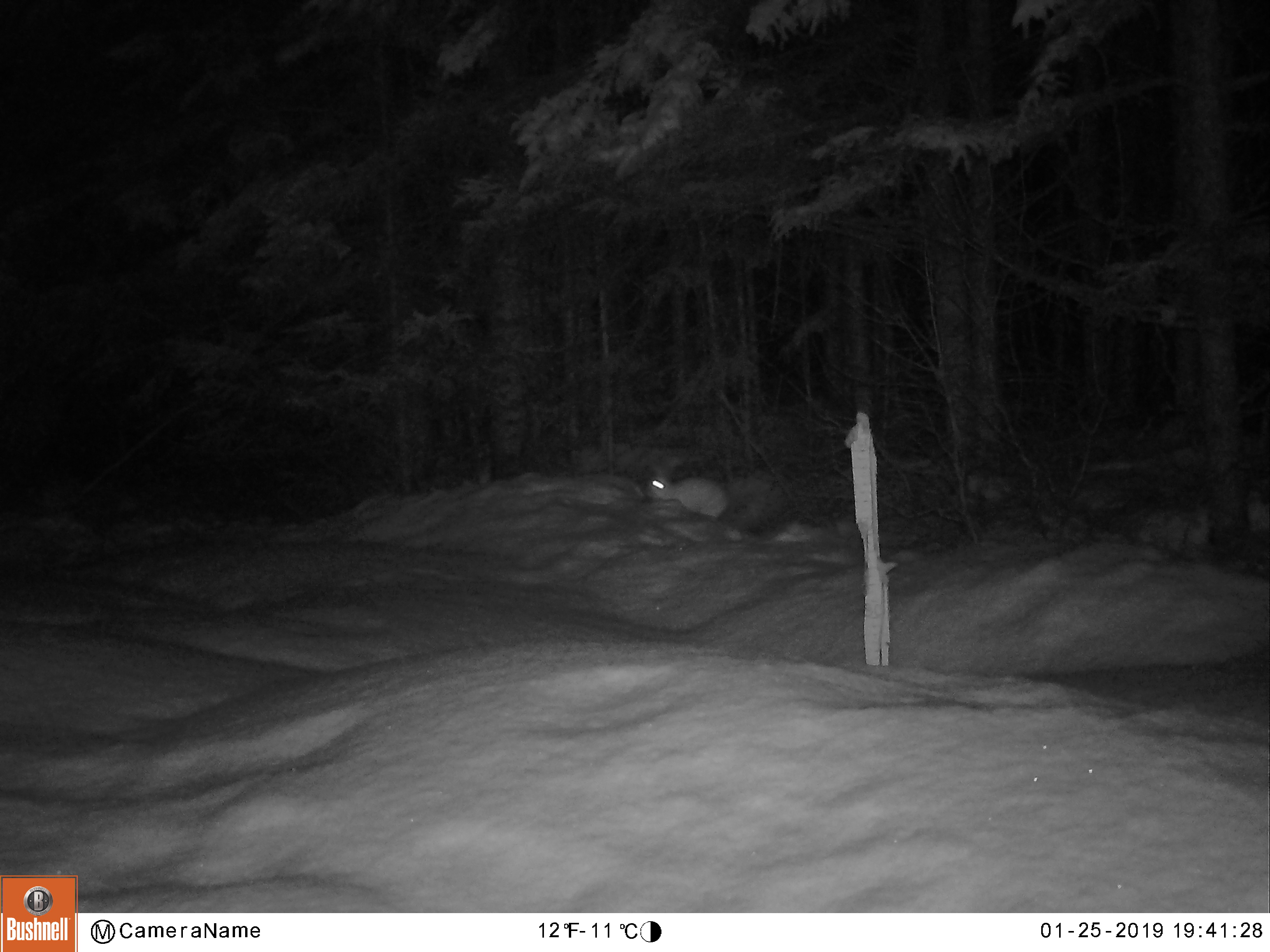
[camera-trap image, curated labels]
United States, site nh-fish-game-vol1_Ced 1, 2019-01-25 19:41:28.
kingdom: Animalia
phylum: Chordata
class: Mammalia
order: Lagomorpha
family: Leporidae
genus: Lepus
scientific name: Lepus americanus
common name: snowshoe hare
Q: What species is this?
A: Snowshoe hare (Lepus americanus).